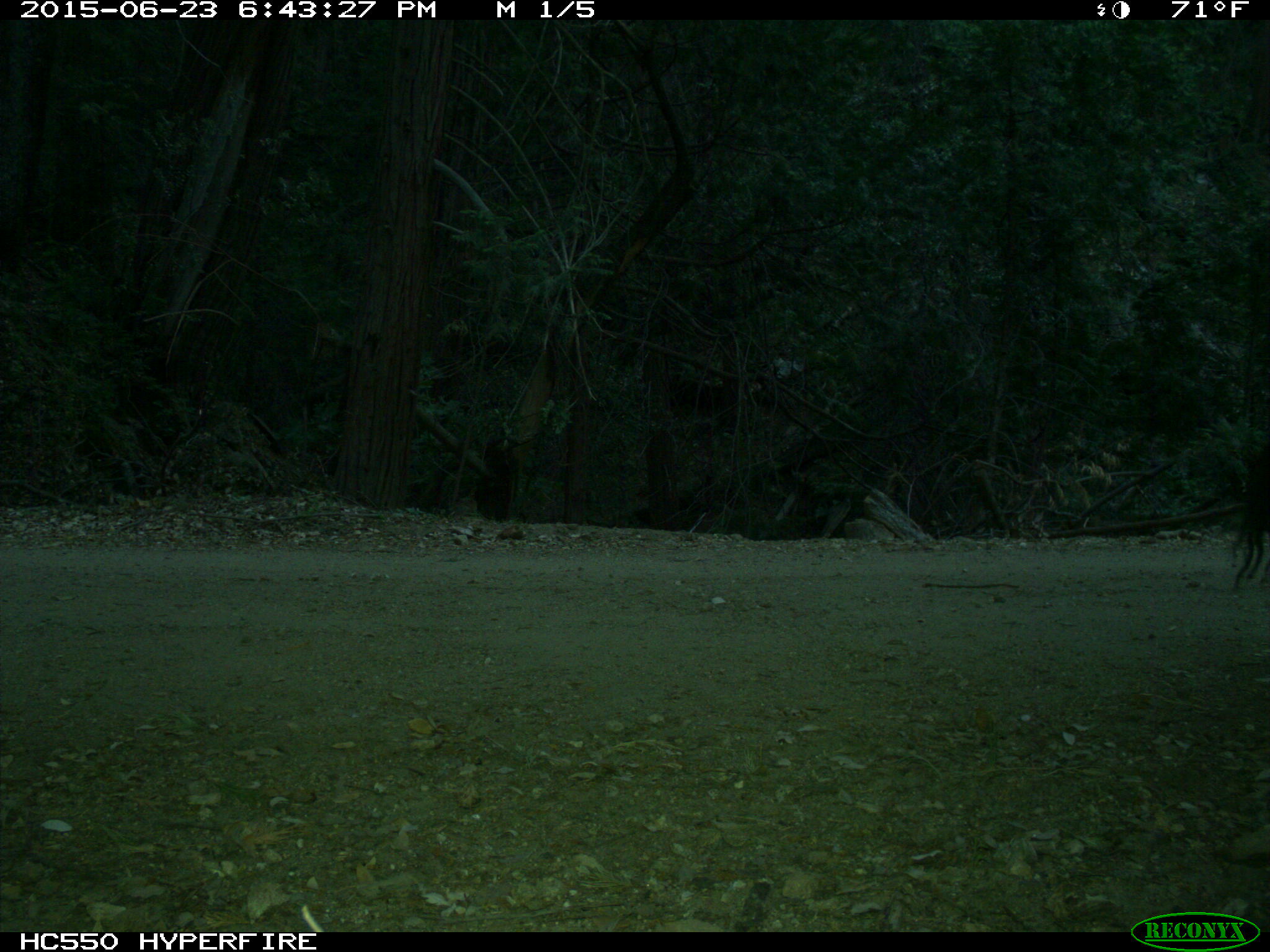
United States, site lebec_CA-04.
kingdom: Animalia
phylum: Chordata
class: Mammalia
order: Artiodactyla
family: Bovidae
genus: Bos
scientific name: Bos taurus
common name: domestic cow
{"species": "Bos taurus (domestic cow)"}